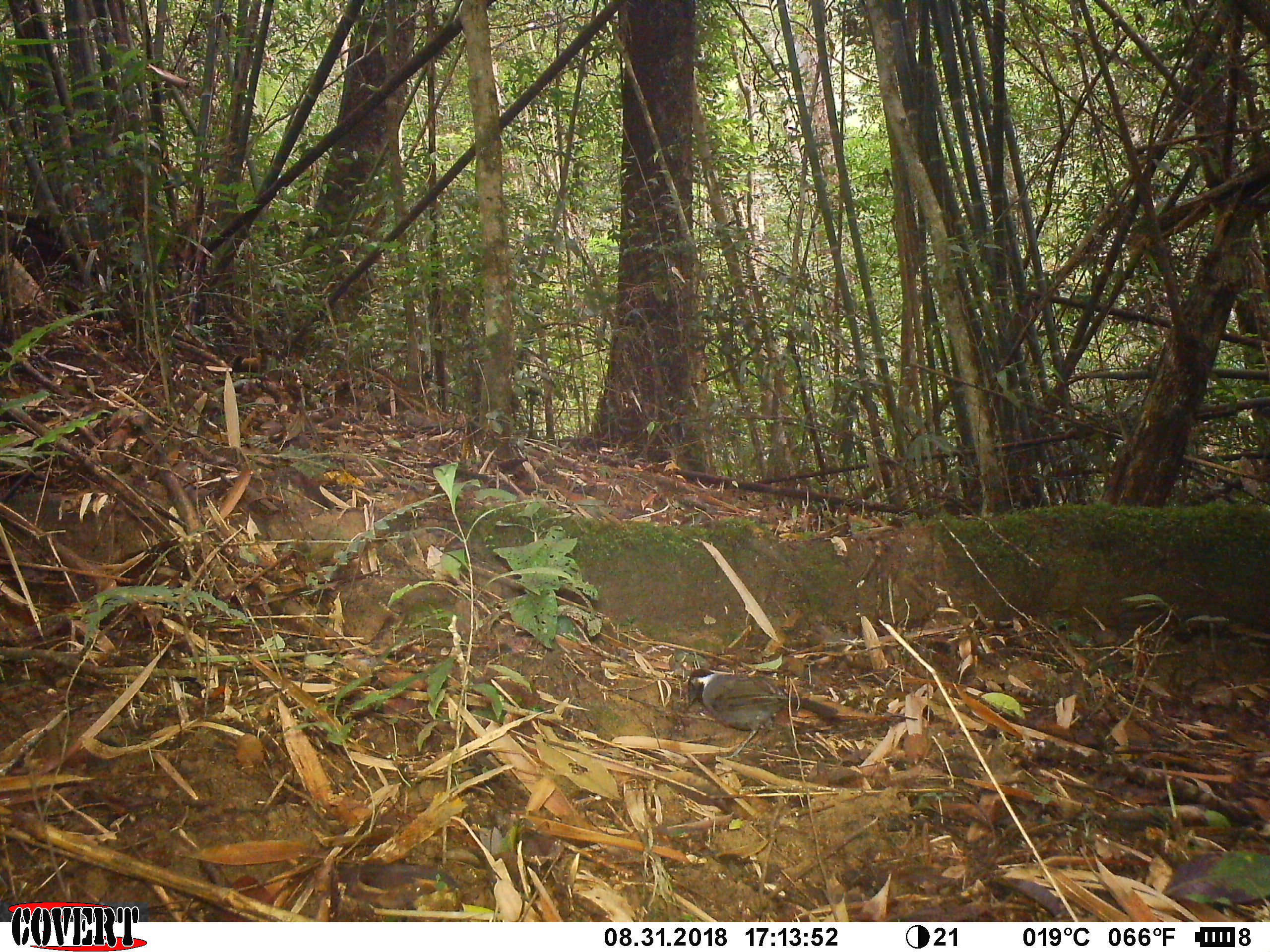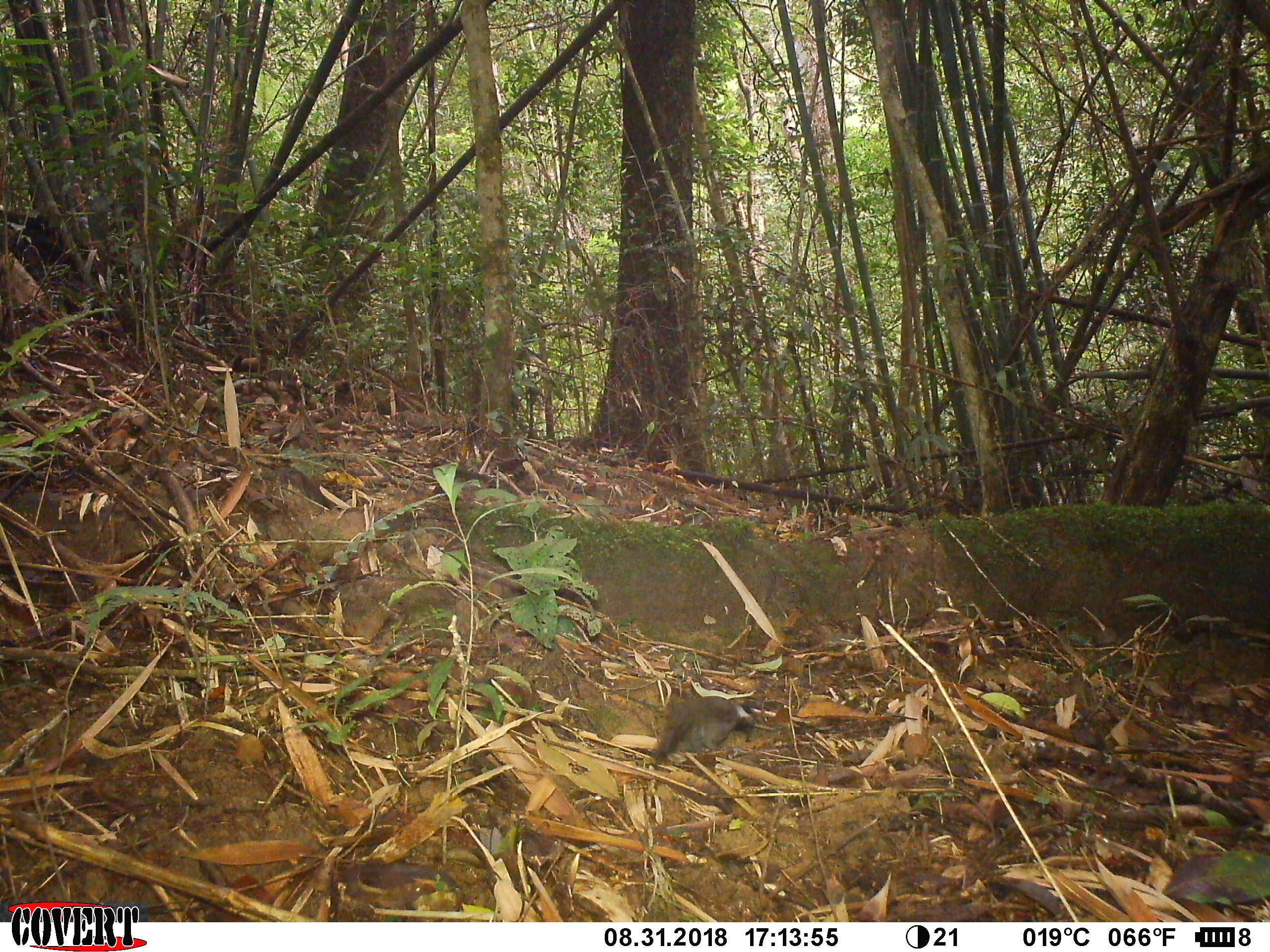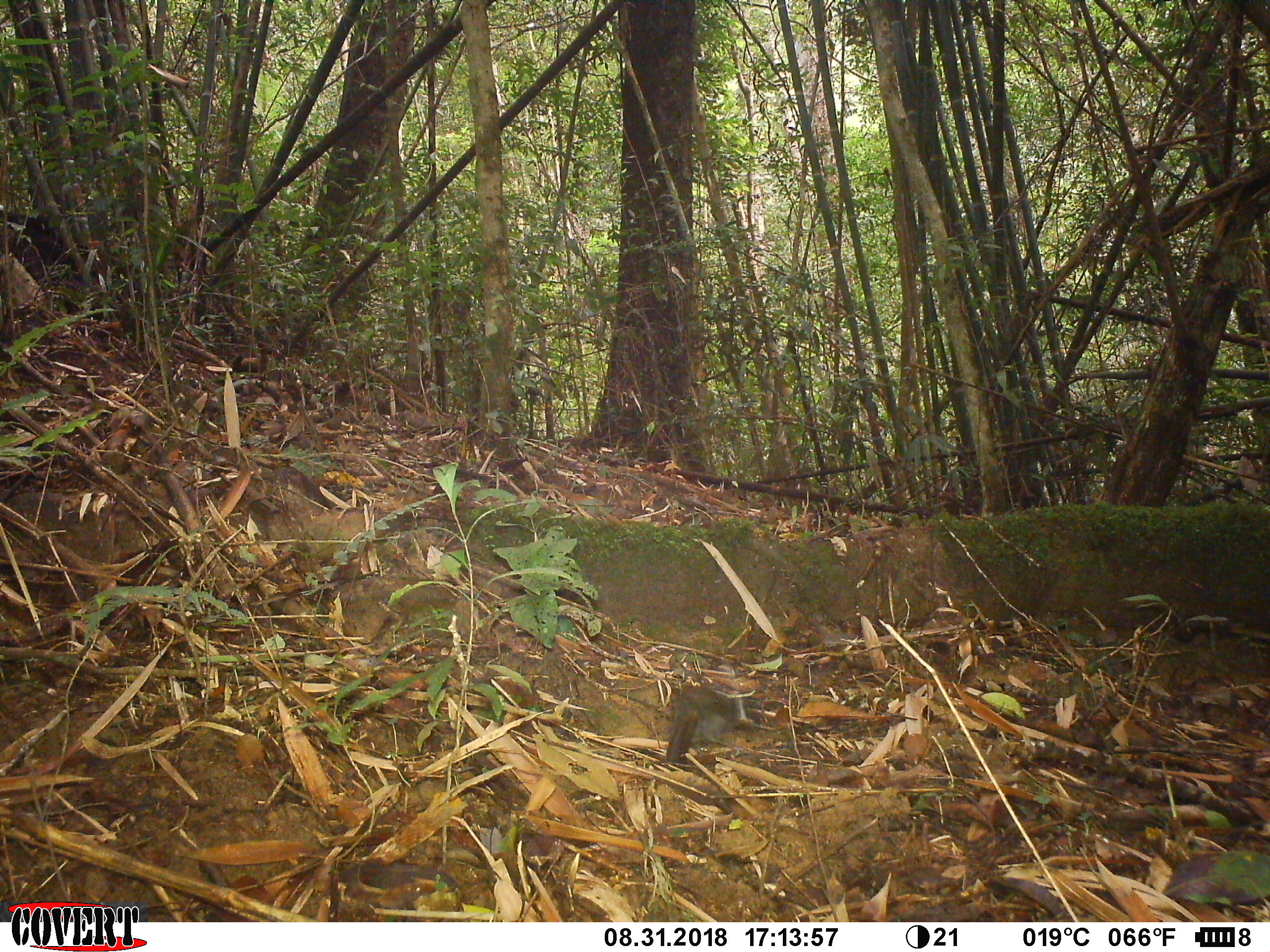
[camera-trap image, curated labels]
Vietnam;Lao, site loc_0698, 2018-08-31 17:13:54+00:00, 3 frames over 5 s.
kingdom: Animalia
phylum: Chordata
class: Aves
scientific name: Aves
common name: bird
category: unidentified bird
Unidentified bird (bird) (Aves). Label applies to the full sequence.